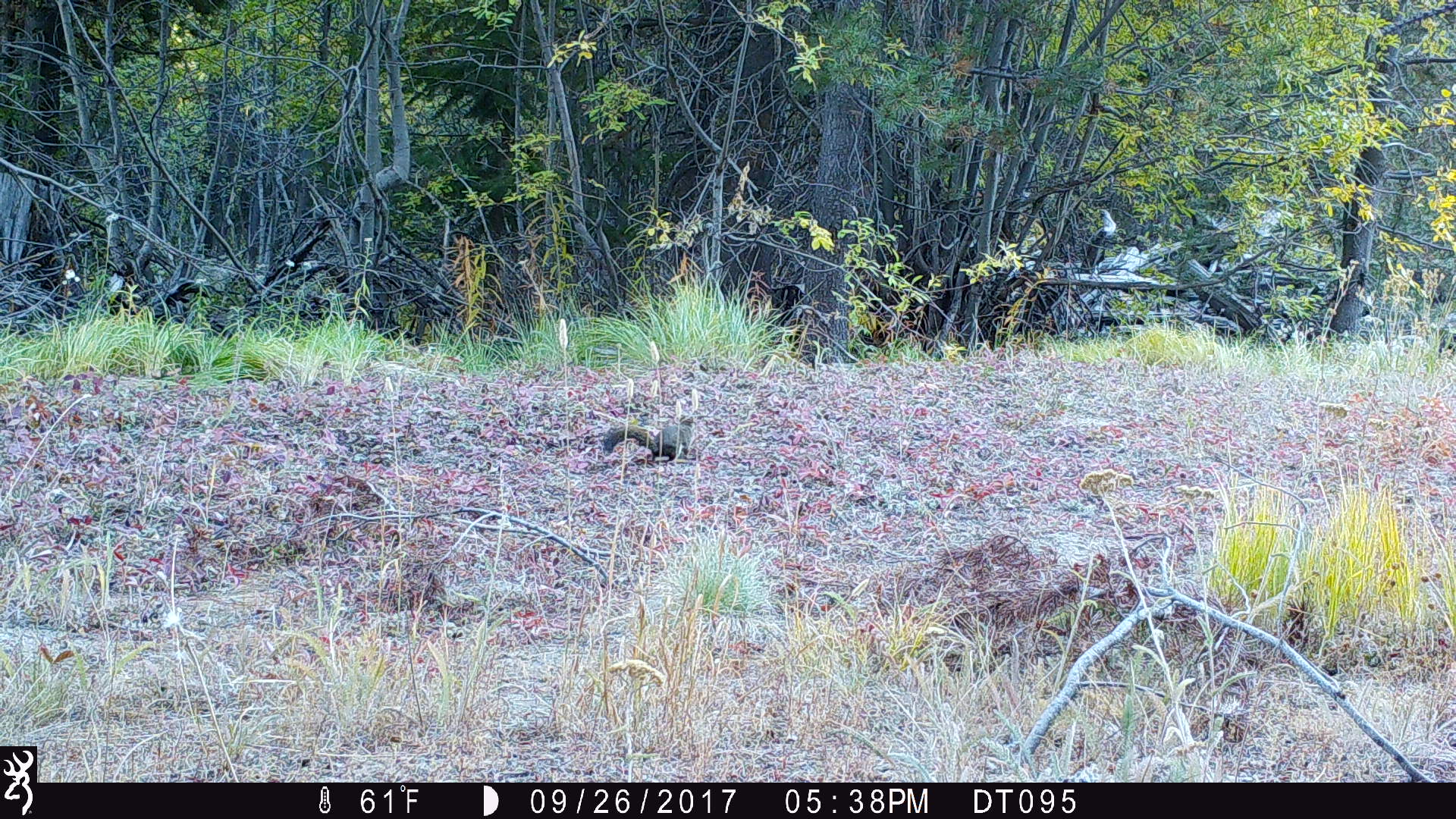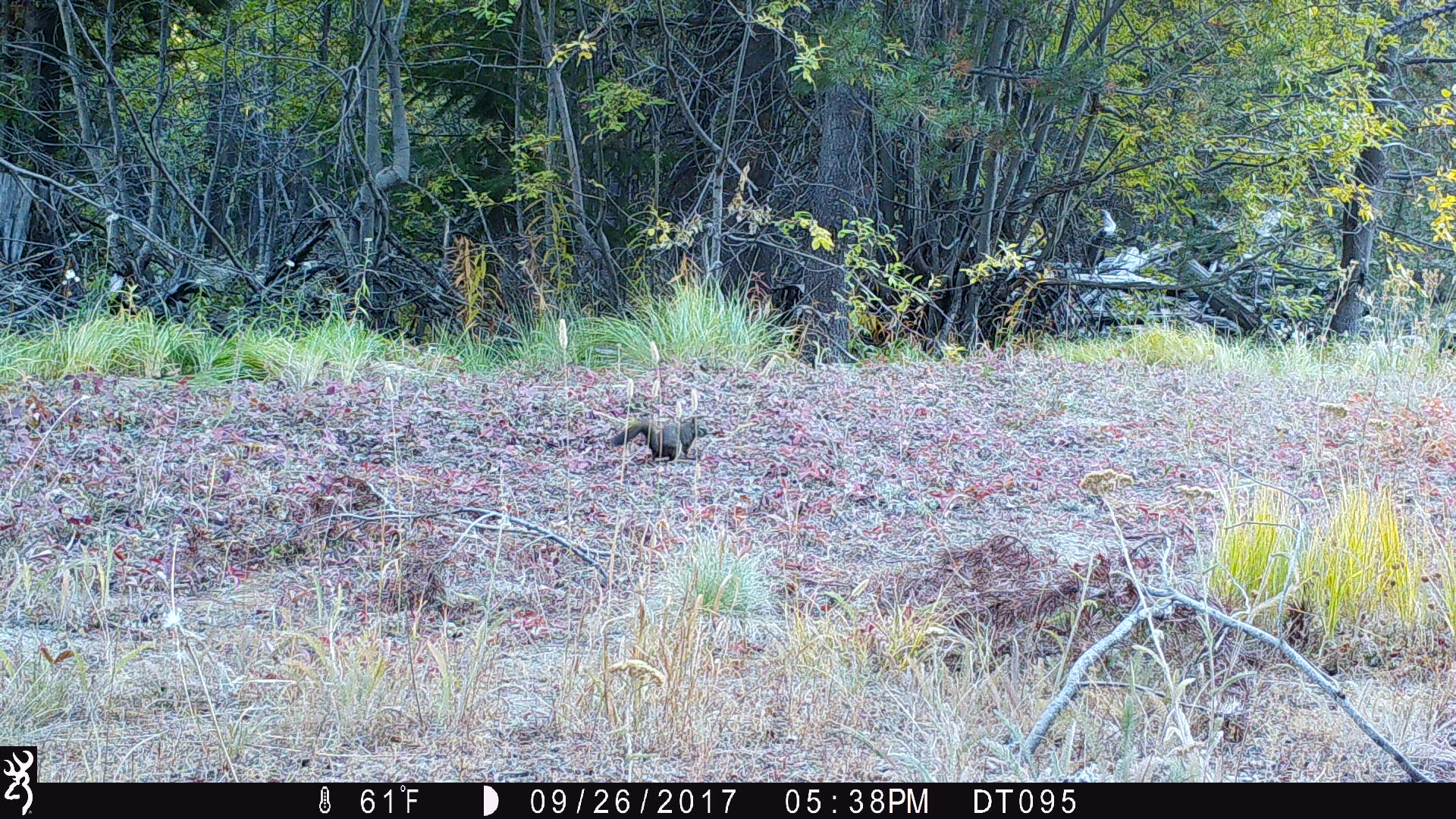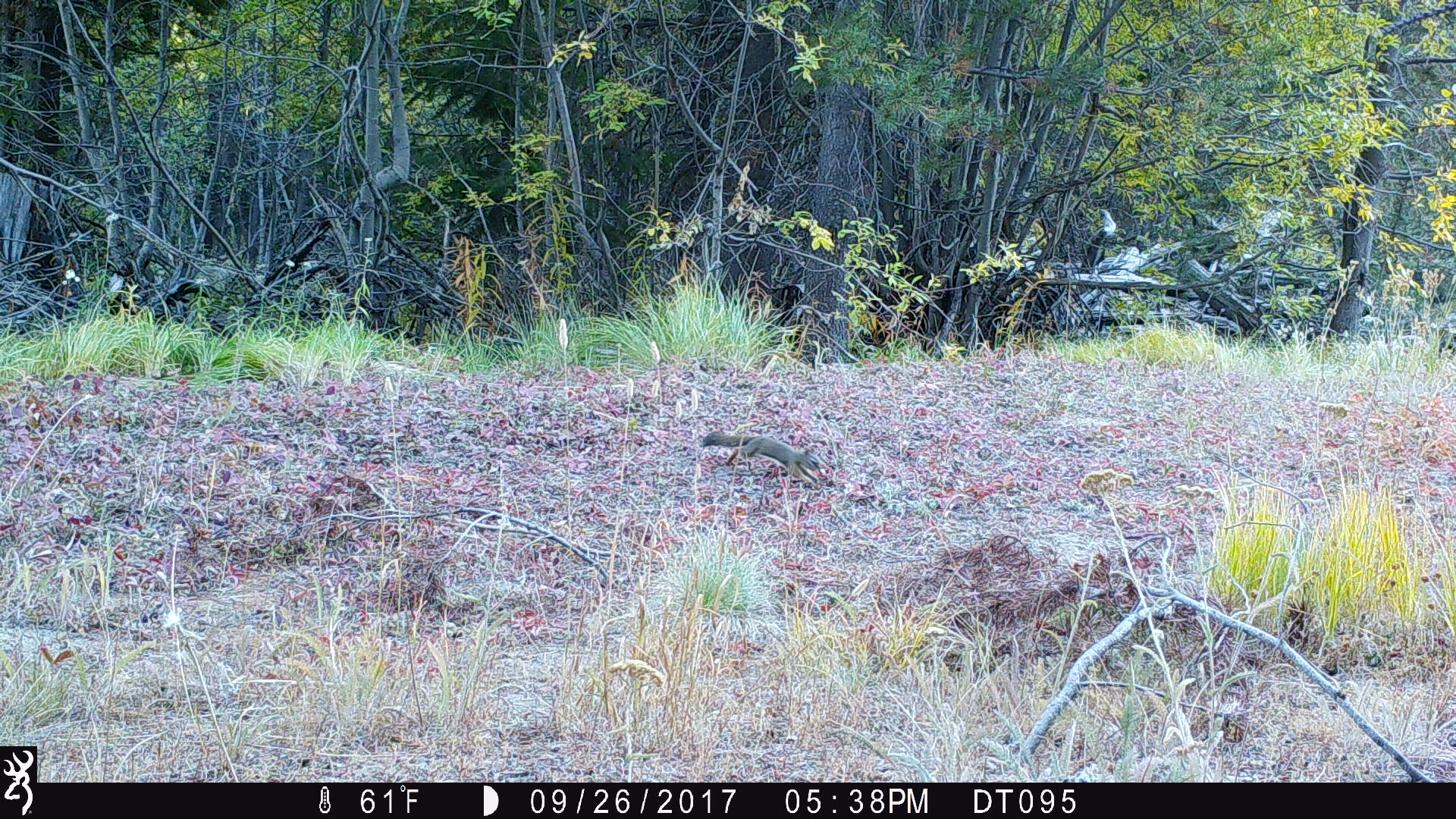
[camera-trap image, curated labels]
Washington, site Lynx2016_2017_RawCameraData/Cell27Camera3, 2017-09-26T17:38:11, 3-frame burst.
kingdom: Animalia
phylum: Chordata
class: Mammalia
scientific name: Mammalia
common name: small mammal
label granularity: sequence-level